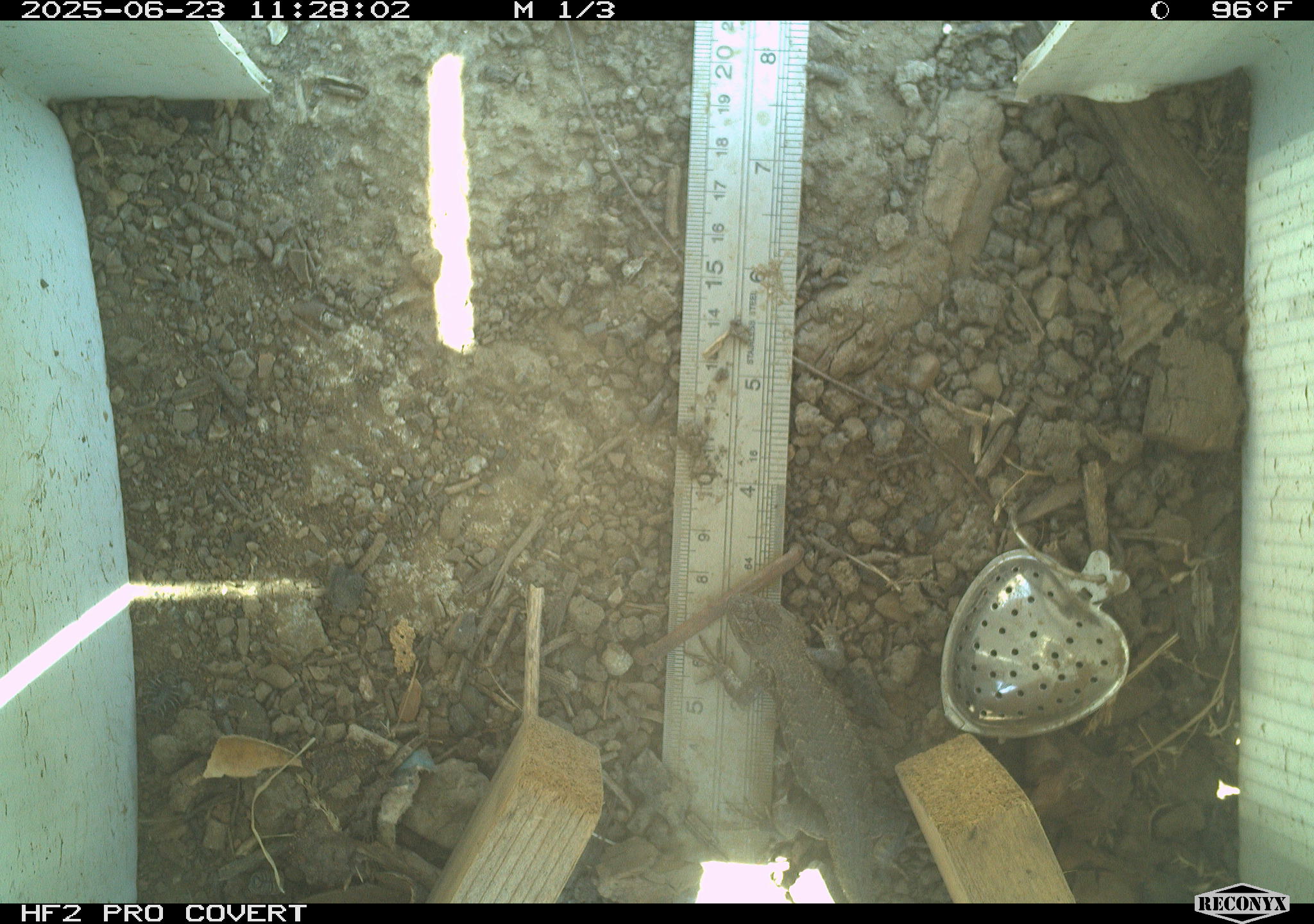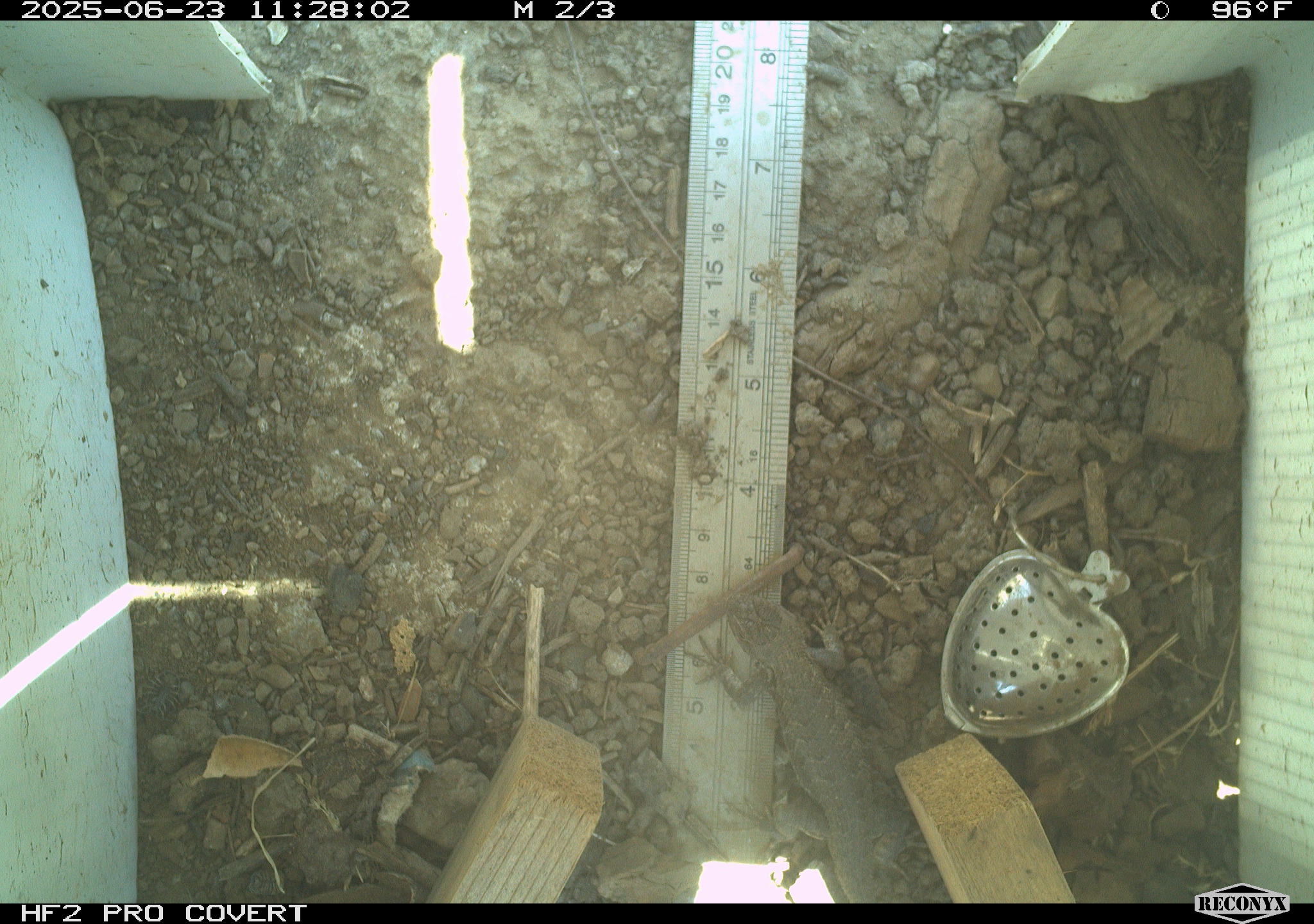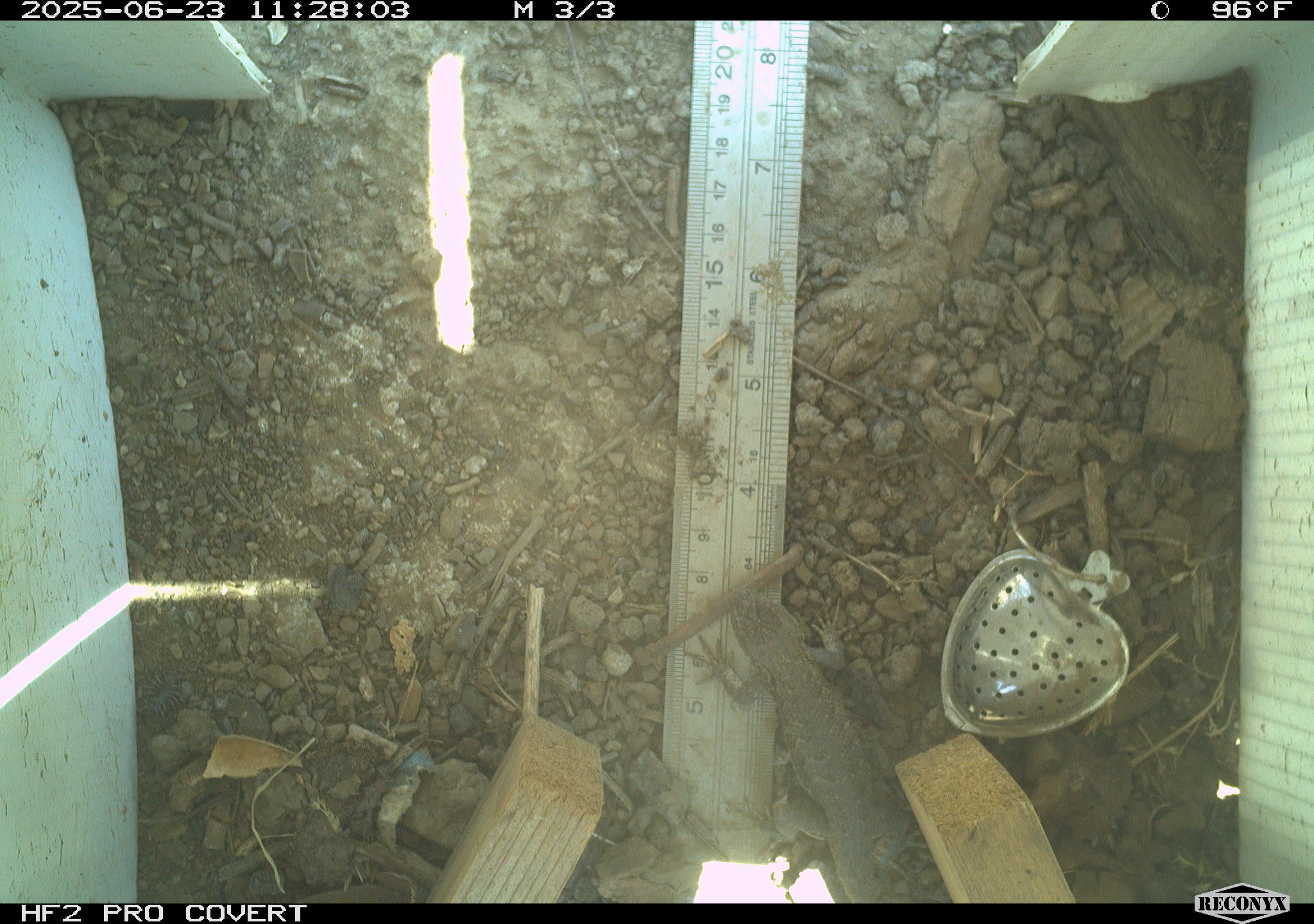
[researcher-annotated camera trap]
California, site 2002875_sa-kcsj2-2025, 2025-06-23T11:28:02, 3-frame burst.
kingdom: Animalia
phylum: Chordata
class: Reptilia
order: Squamata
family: Phrynosomatidae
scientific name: Phrynosomatidae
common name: north american spiny lizards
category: sceloporus/uta species